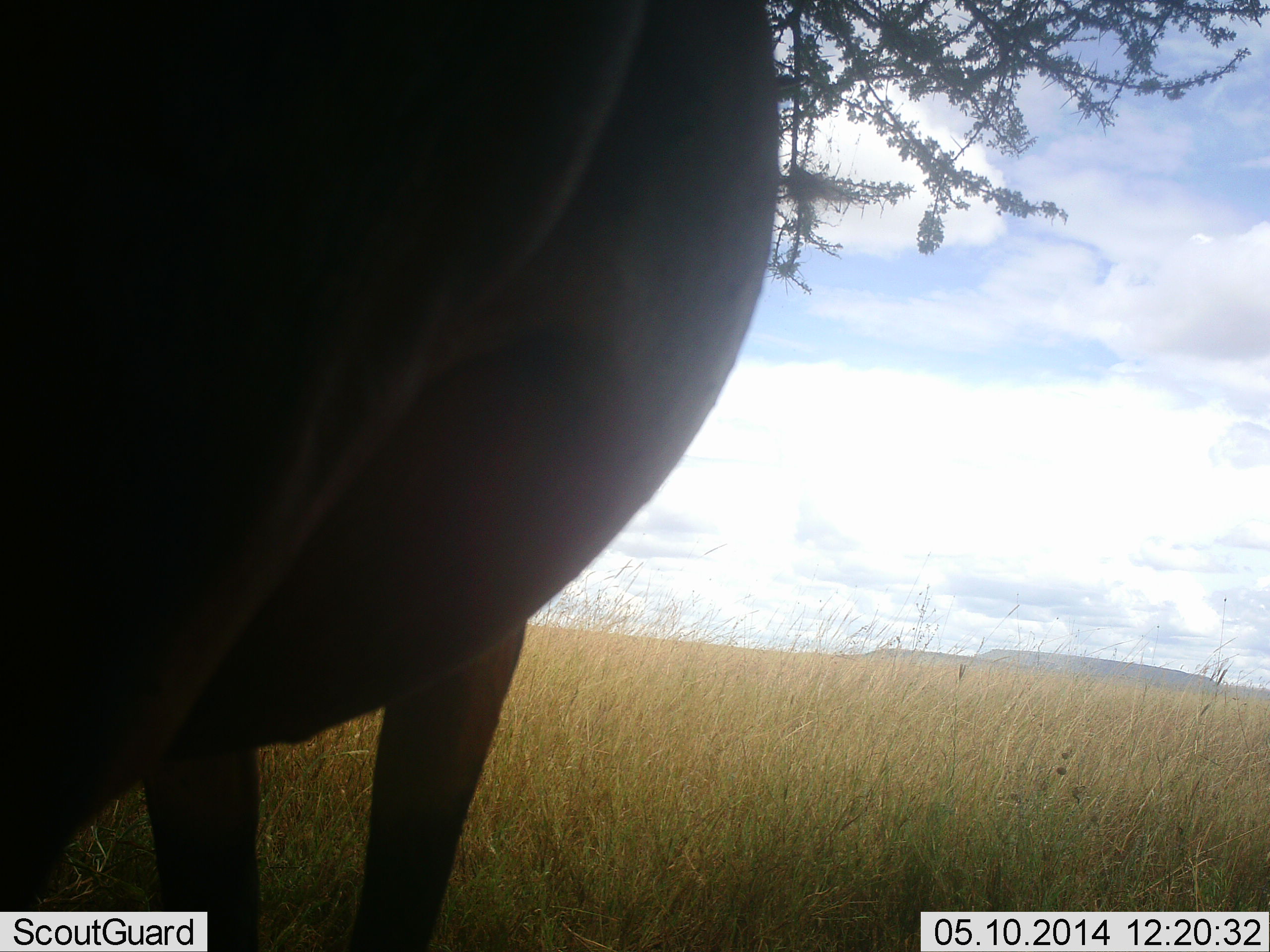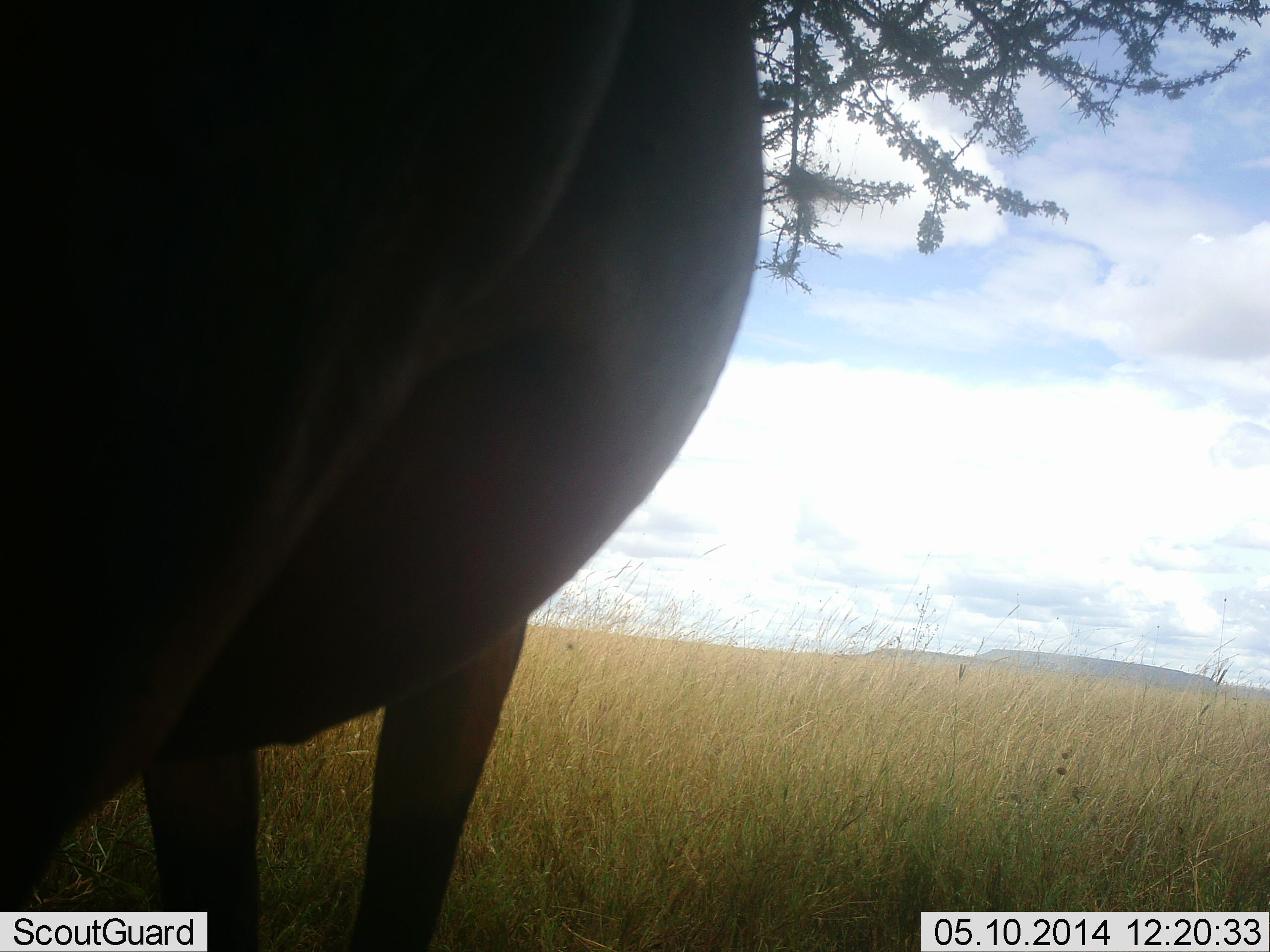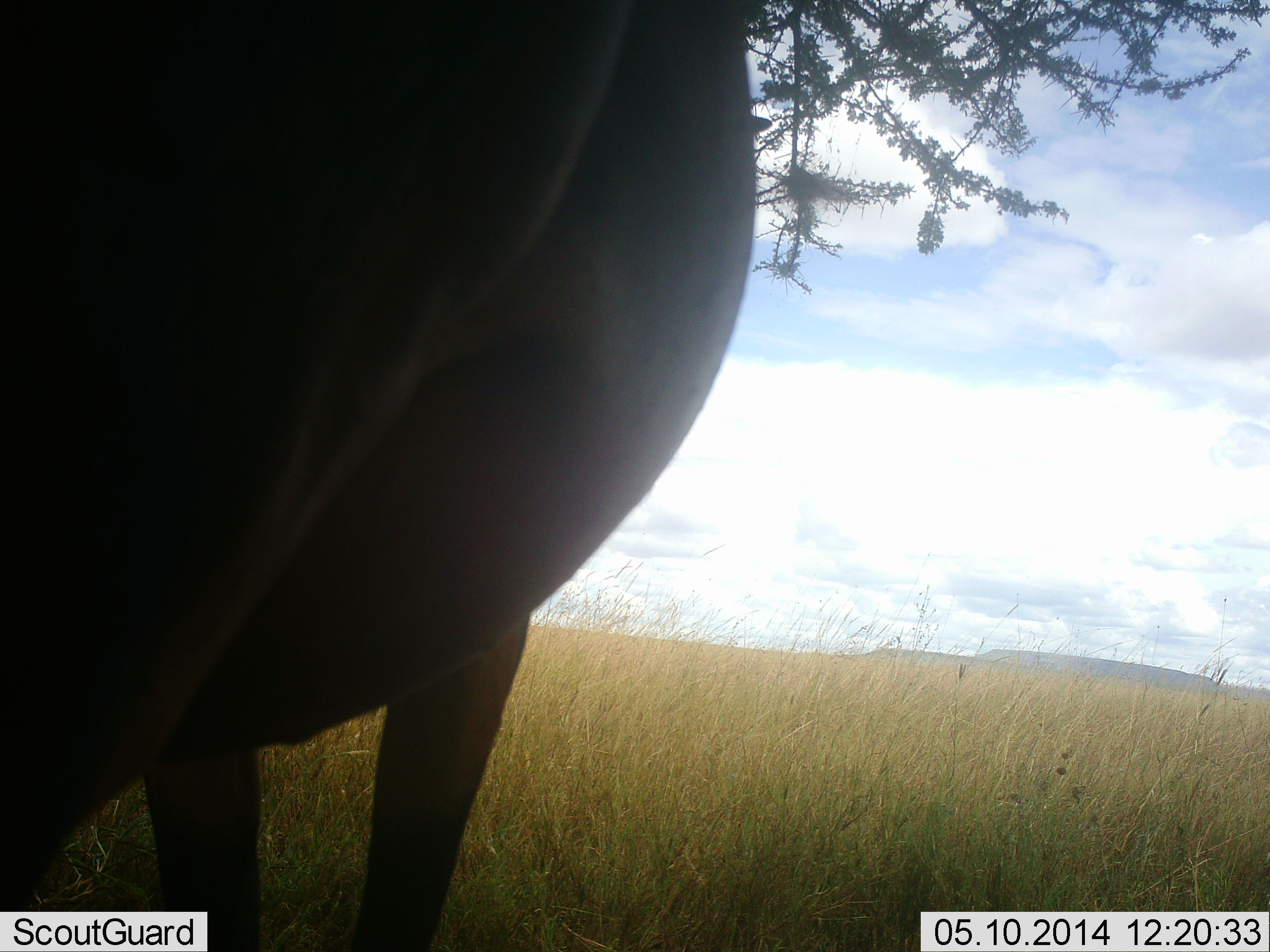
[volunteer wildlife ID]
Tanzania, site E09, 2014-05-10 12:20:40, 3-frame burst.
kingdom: Animalia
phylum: Chordata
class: Mammalia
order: Artiodactyla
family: Bovidae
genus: Connochaetes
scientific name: Connochaetes taurinus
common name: blue wildebeest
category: wildebeest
Wildebeest (blue wildebeest) (Connochaetes taurinus), count 1. Behavior (volunteer vote fractions): standing 80%, resting 0%, moving 20%, interacting 0%. Young present (vote fraction): 0%. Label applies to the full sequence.